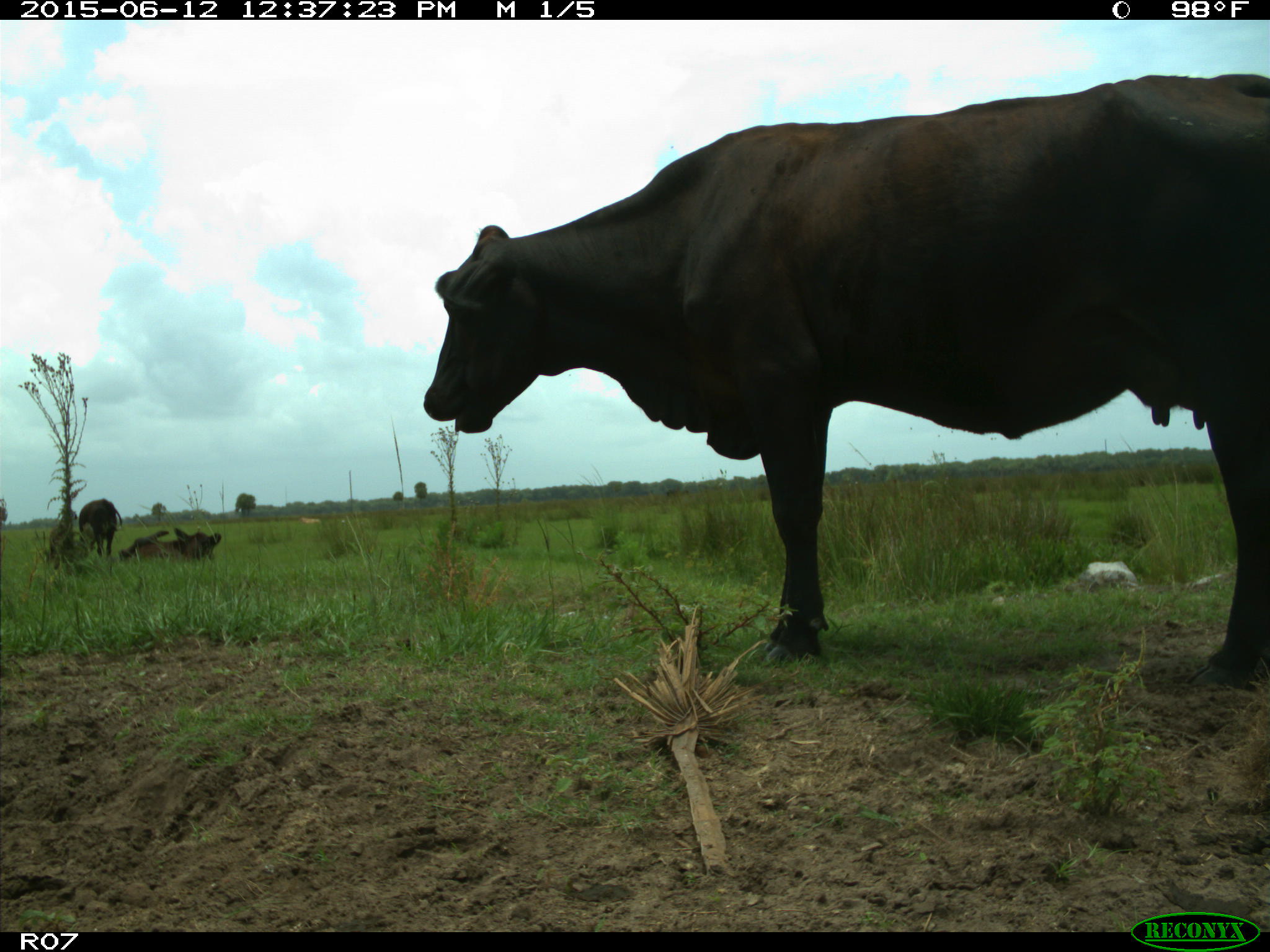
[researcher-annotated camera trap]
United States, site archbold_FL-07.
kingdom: Animalia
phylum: Chordata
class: Mammalia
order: Artiodactyla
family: Bovidae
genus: Bos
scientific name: Bos taurus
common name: domestic cow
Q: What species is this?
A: Bos taurus (domestic cow).